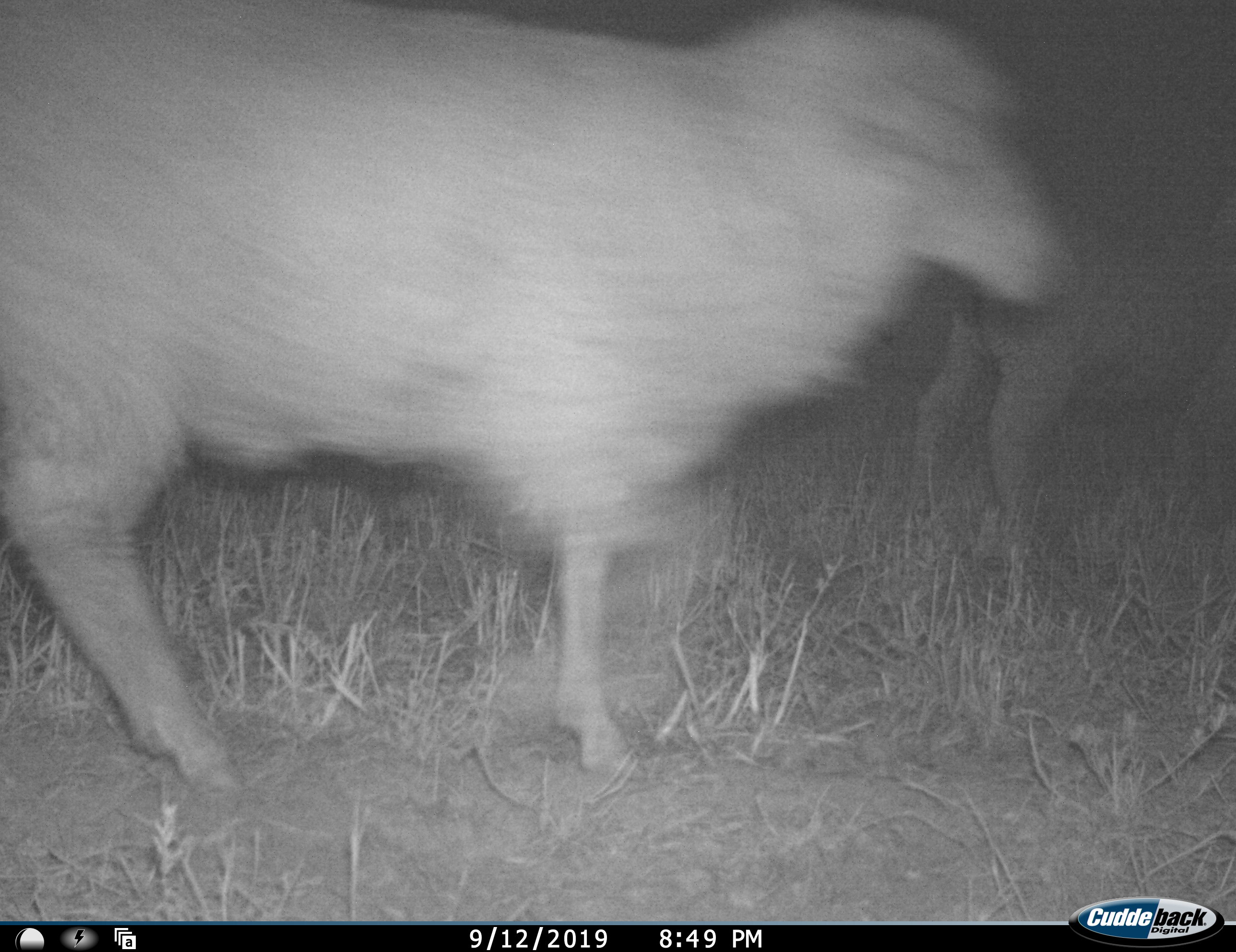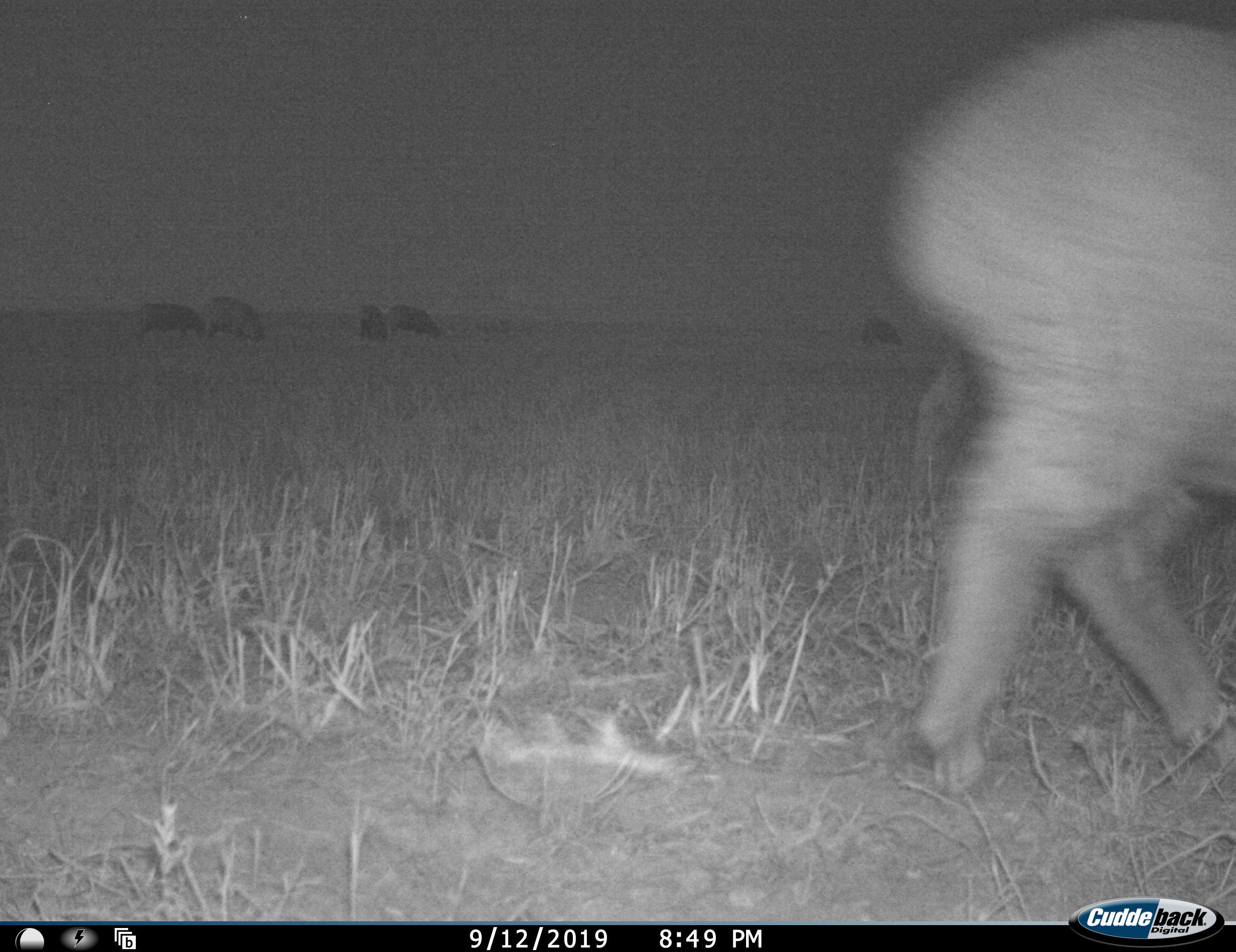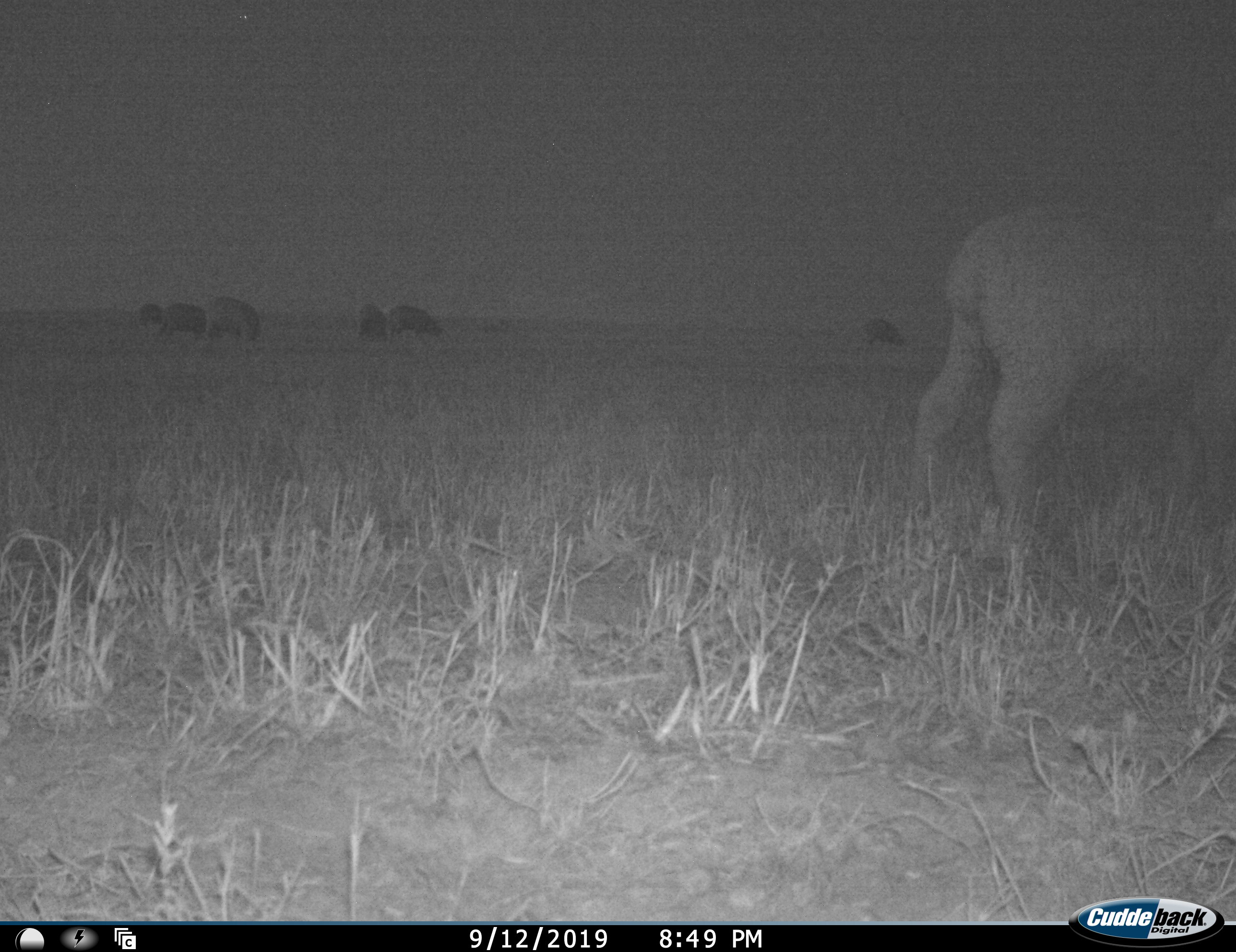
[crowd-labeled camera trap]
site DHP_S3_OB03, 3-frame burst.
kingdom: Animalia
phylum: Chordata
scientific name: Vertebrata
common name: domestic animal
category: domesticanimal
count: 2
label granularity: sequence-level